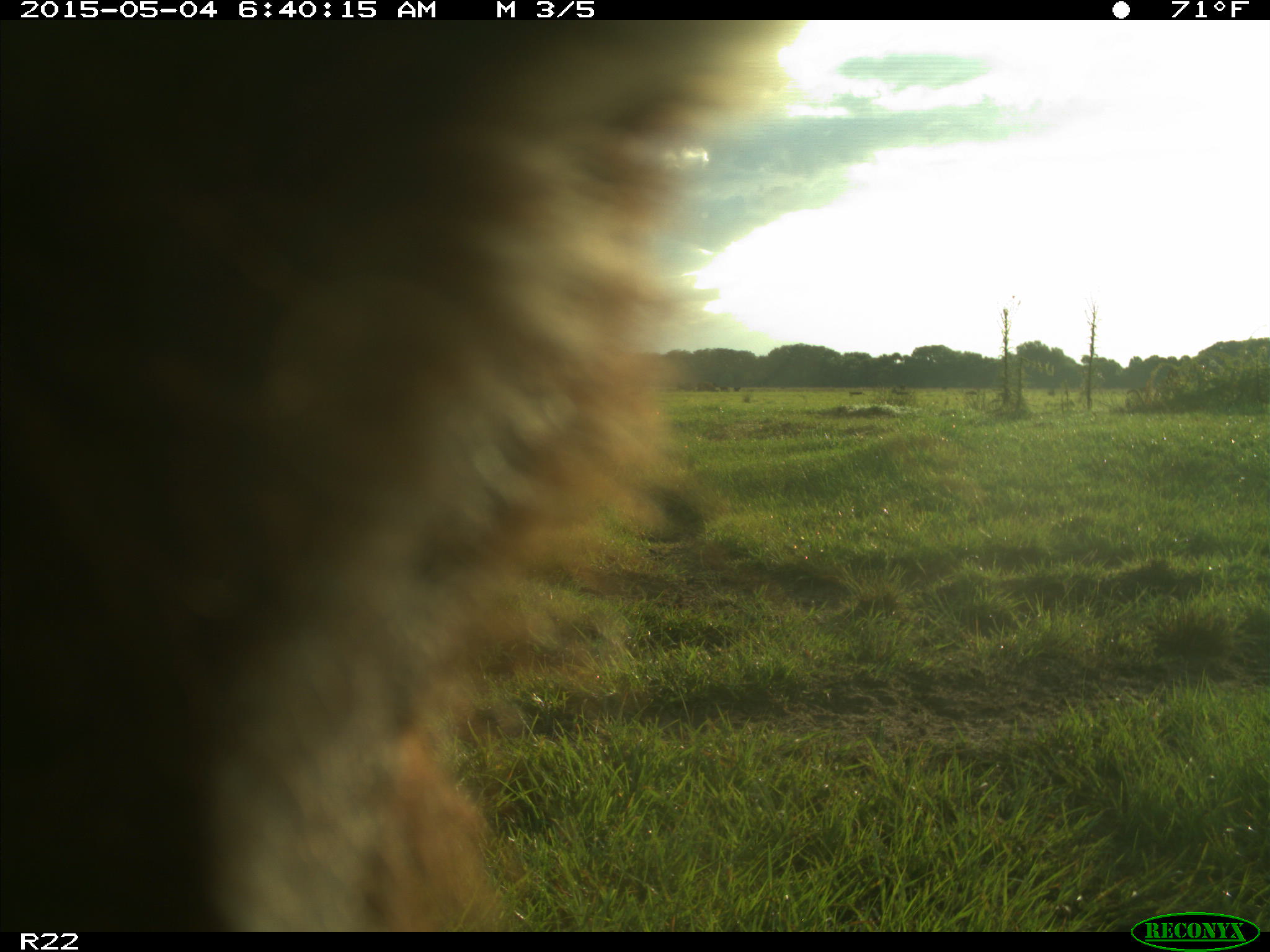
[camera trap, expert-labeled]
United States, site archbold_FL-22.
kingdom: Animalia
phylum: Chordata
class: Mammalia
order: Artiodactyla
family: Bovidae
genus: Bos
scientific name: Bos taurus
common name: domestic cow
Bos taurus (domestic cow).